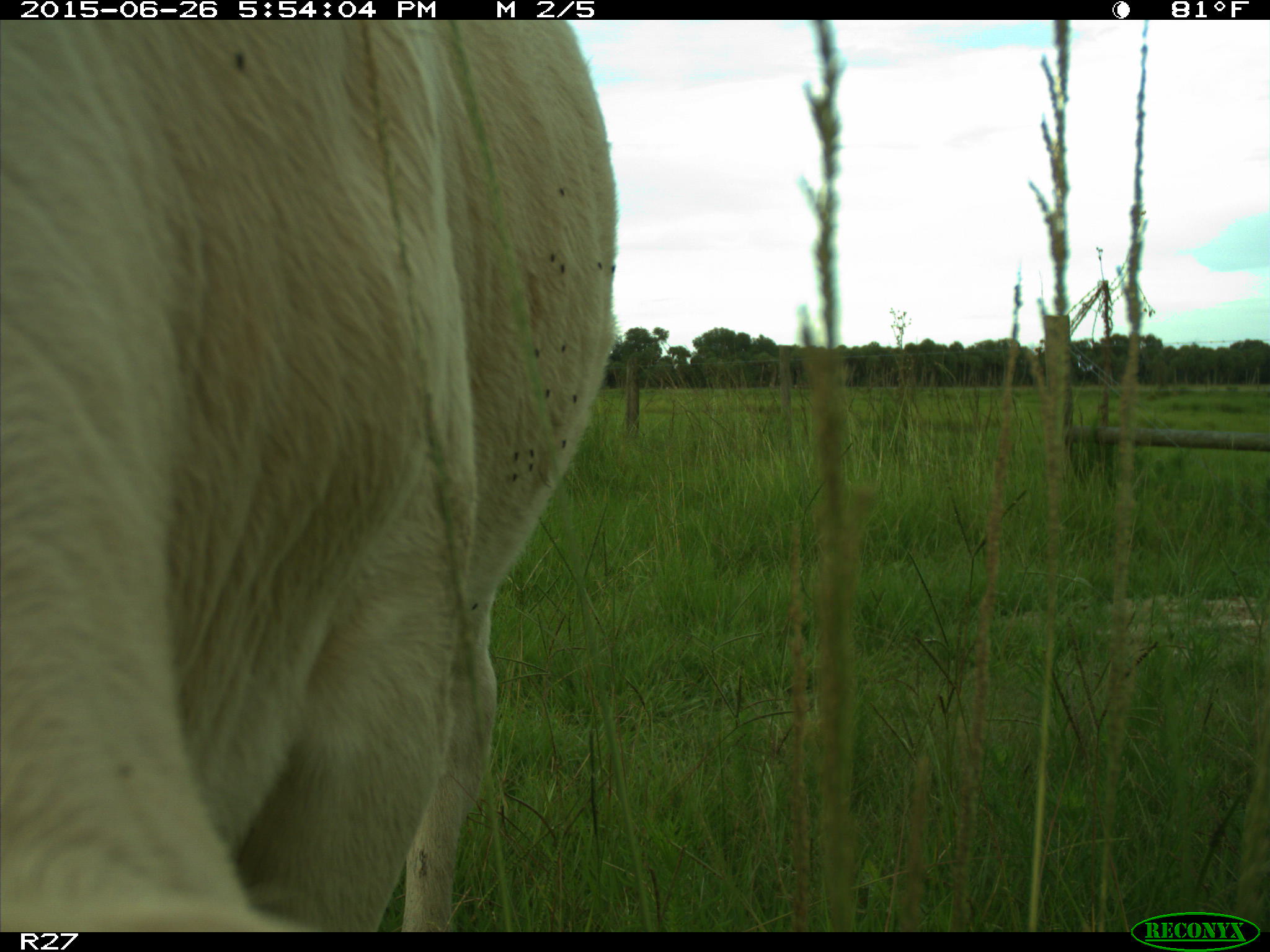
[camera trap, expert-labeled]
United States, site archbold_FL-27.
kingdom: Animalia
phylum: Chordata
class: Mammalia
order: Artiodactyla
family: Bovidae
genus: Bos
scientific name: Bos taurus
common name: domestic cow